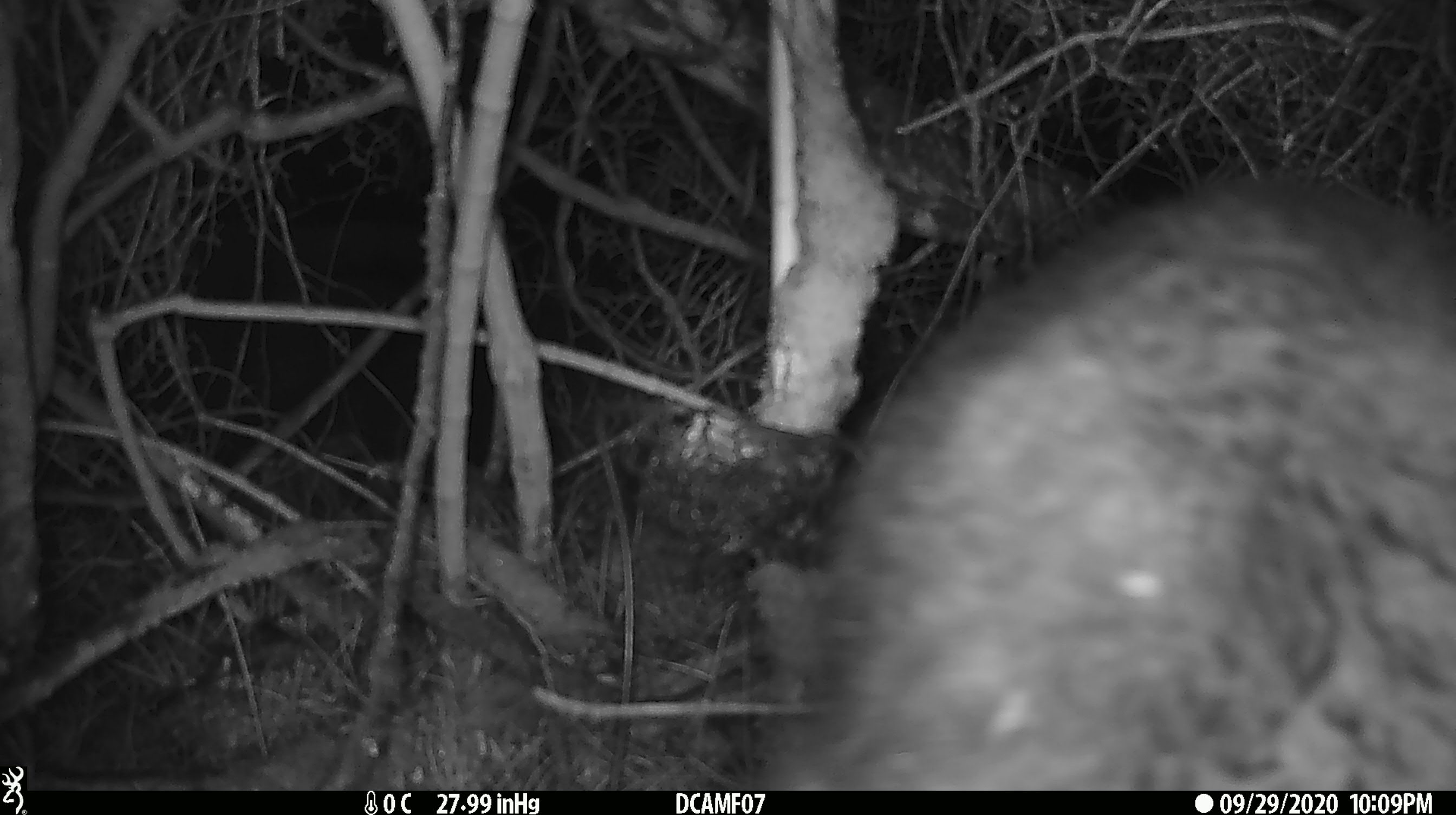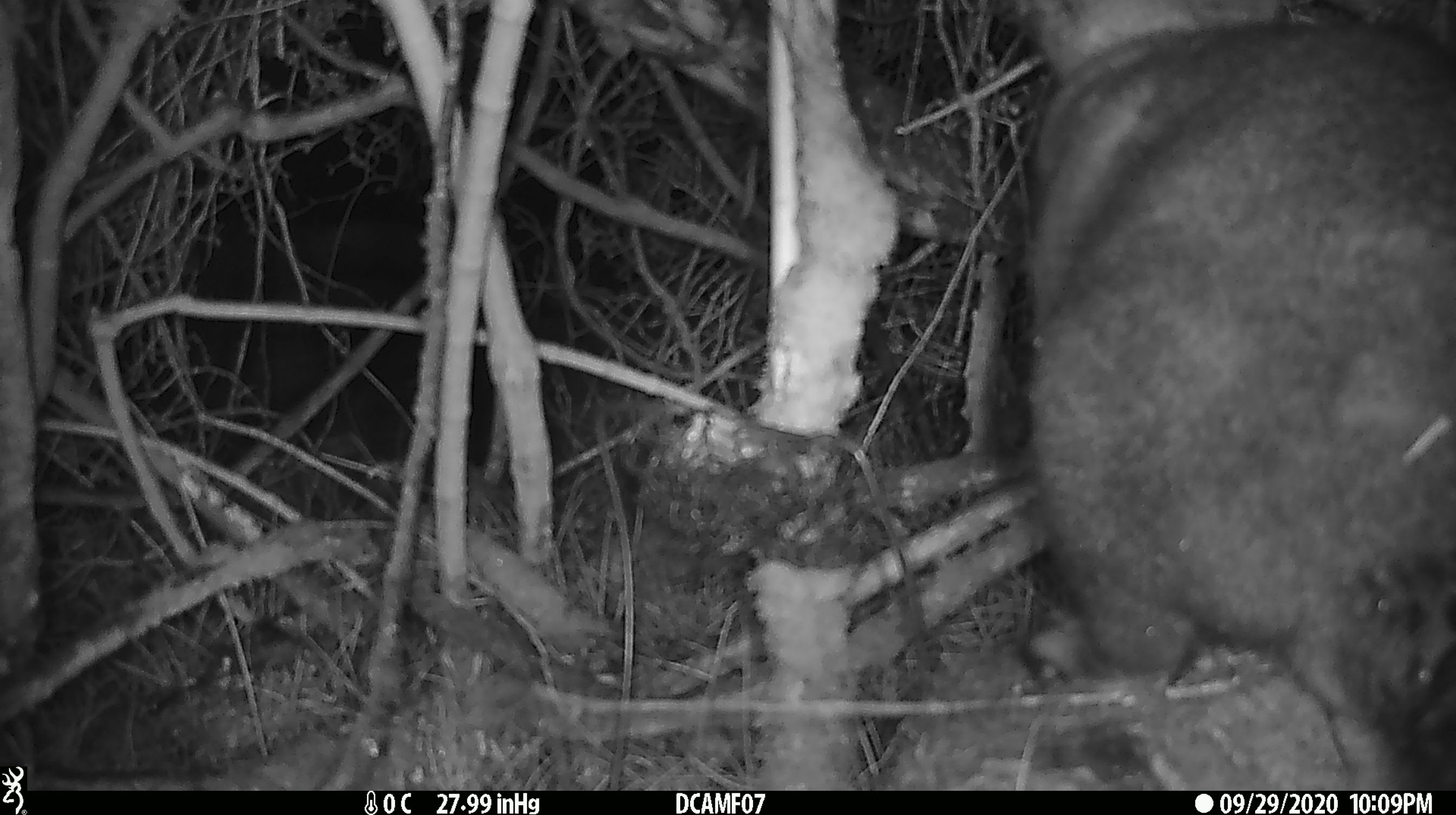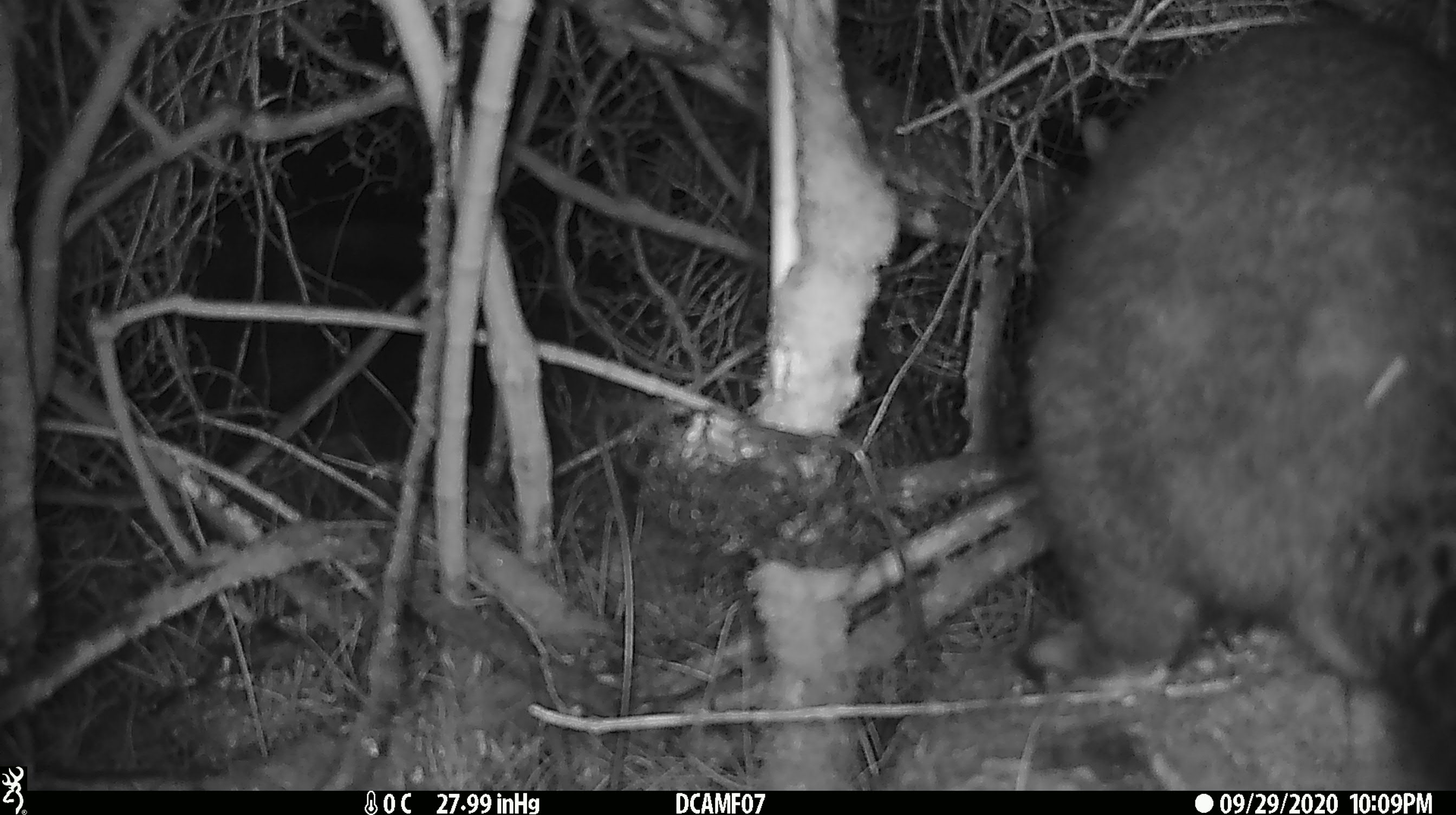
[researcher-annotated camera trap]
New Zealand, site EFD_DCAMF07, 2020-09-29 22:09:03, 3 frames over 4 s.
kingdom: Animalia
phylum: Chordata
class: Mammalia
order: Diprotodontia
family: Phalangeridae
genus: Trichosurus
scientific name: Trichosurus vulpecula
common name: common brushtail possum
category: possum